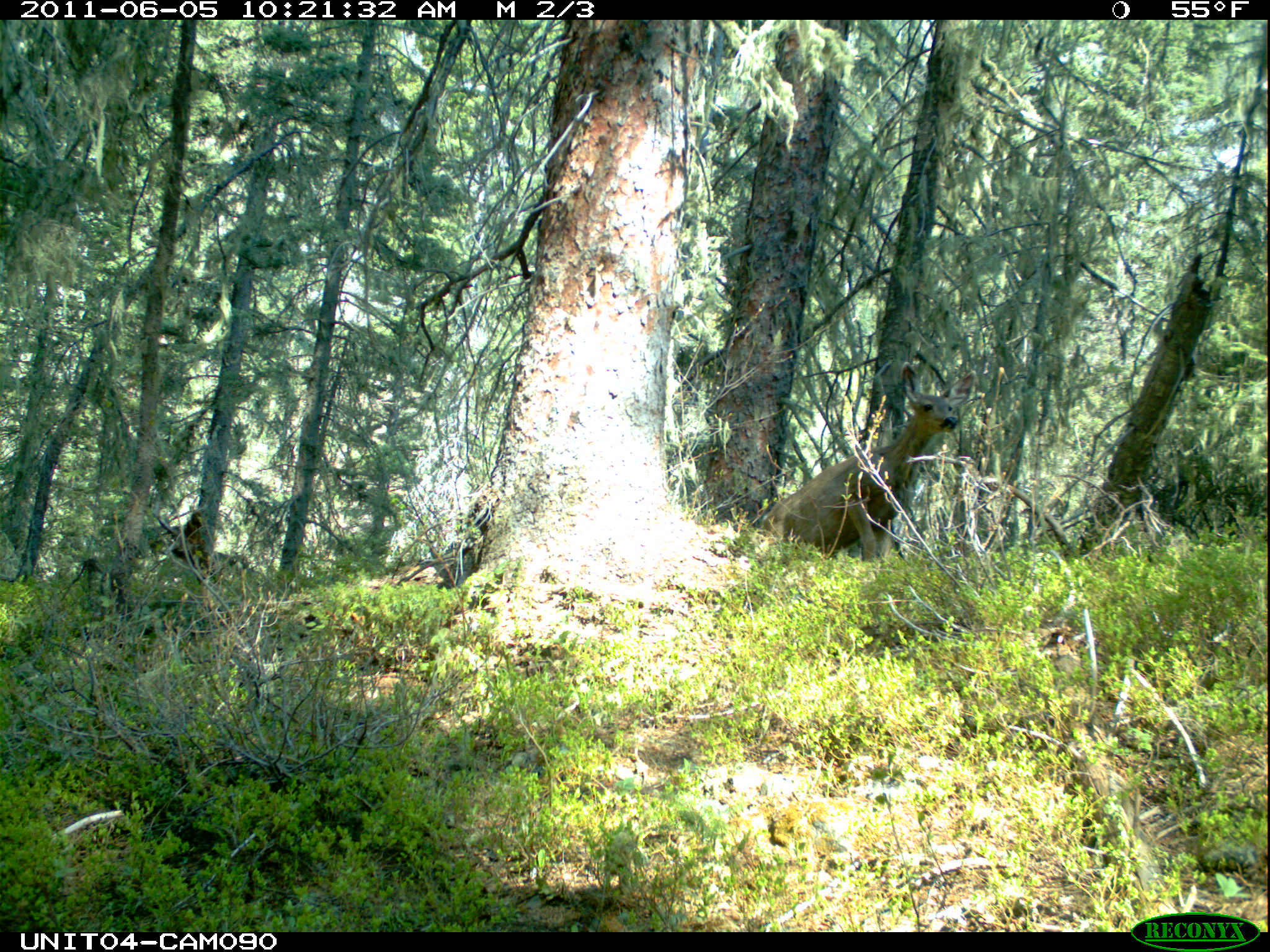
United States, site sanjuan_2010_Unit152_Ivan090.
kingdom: Animalia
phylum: Chordata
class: Mammalia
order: Artiodactyla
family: Cervidae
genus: Odocoileus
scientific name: Odocoileus hemionus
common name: mule deer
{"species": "Odocoileus hemionus (mule deer)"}